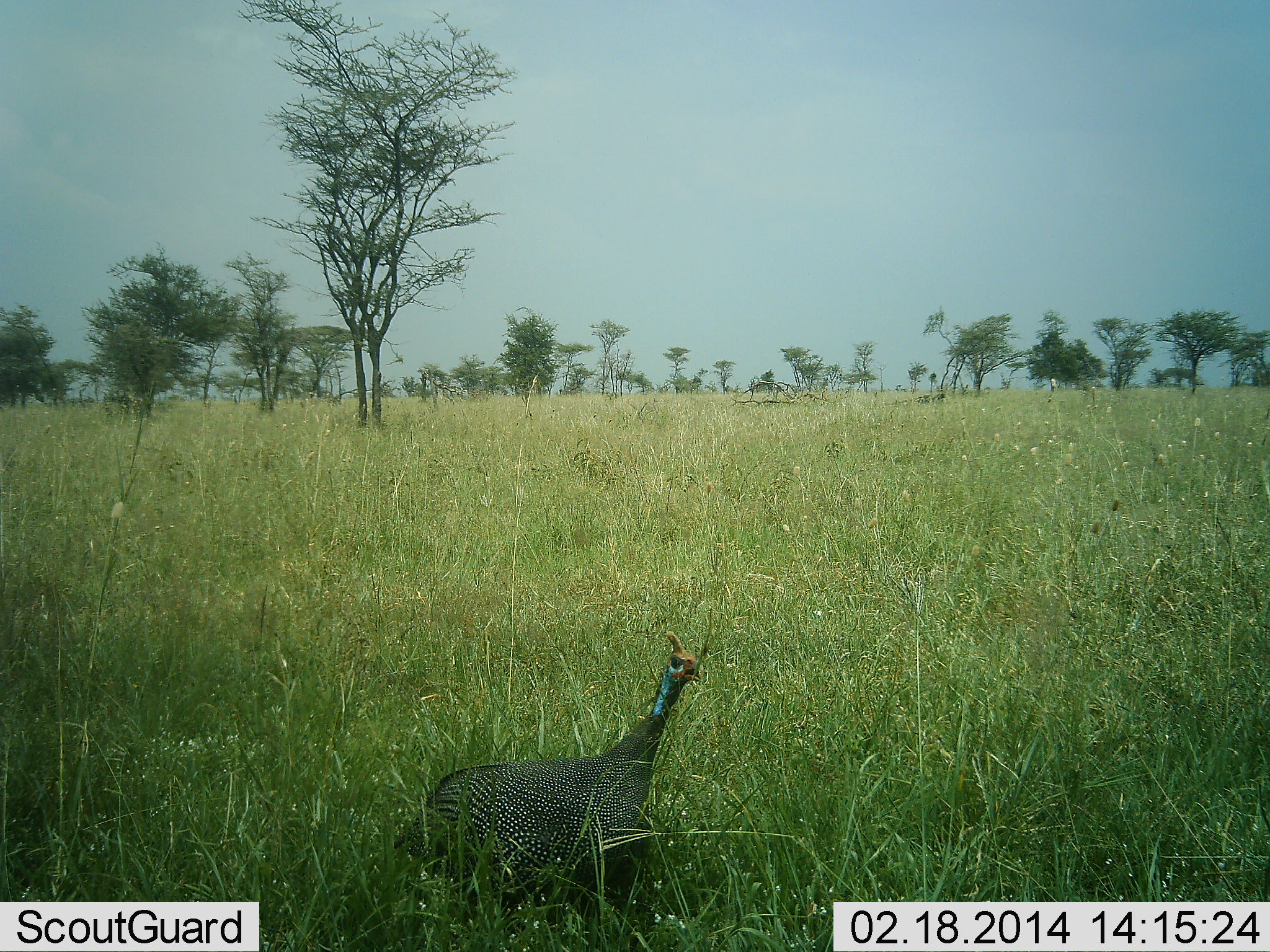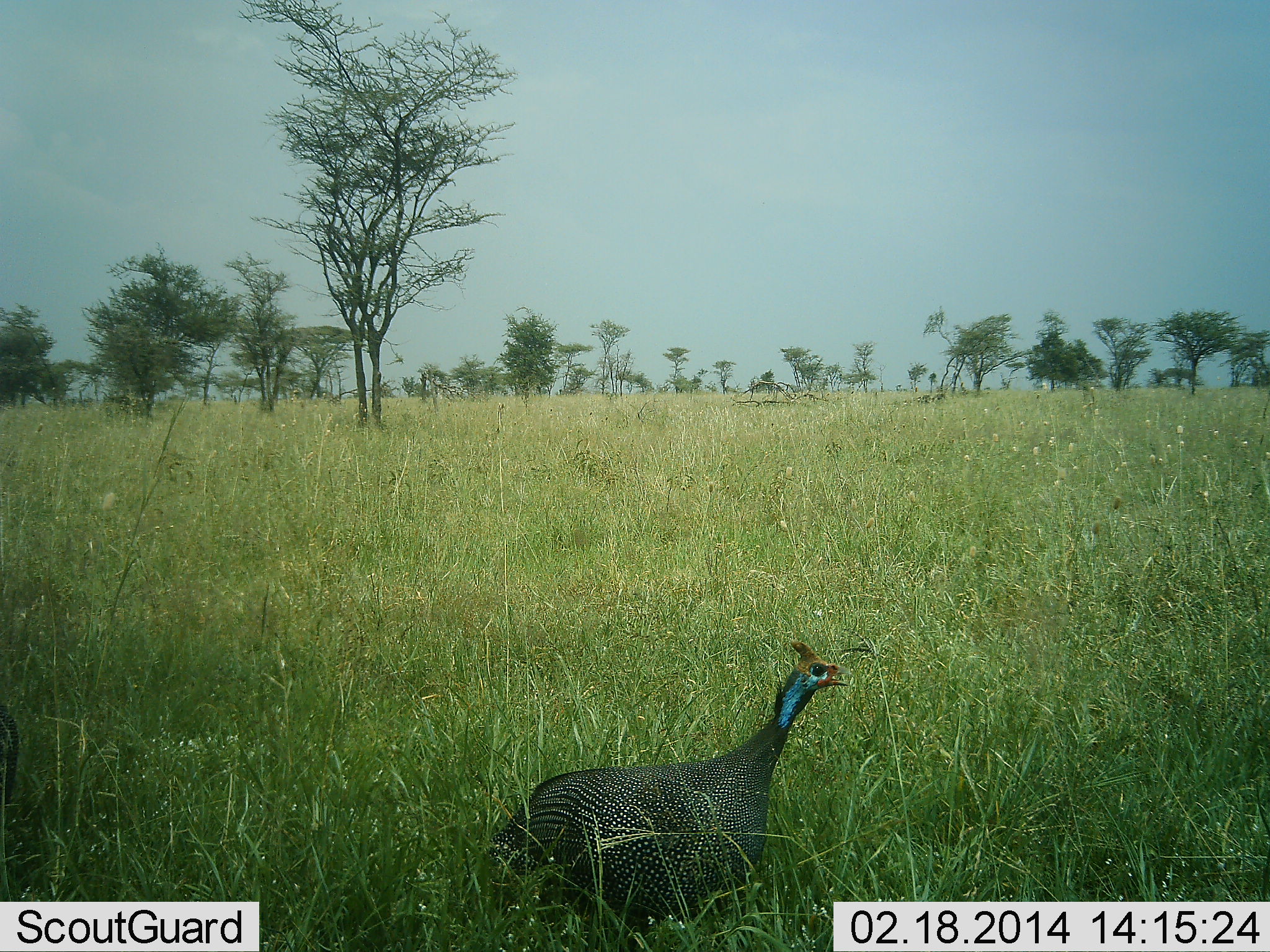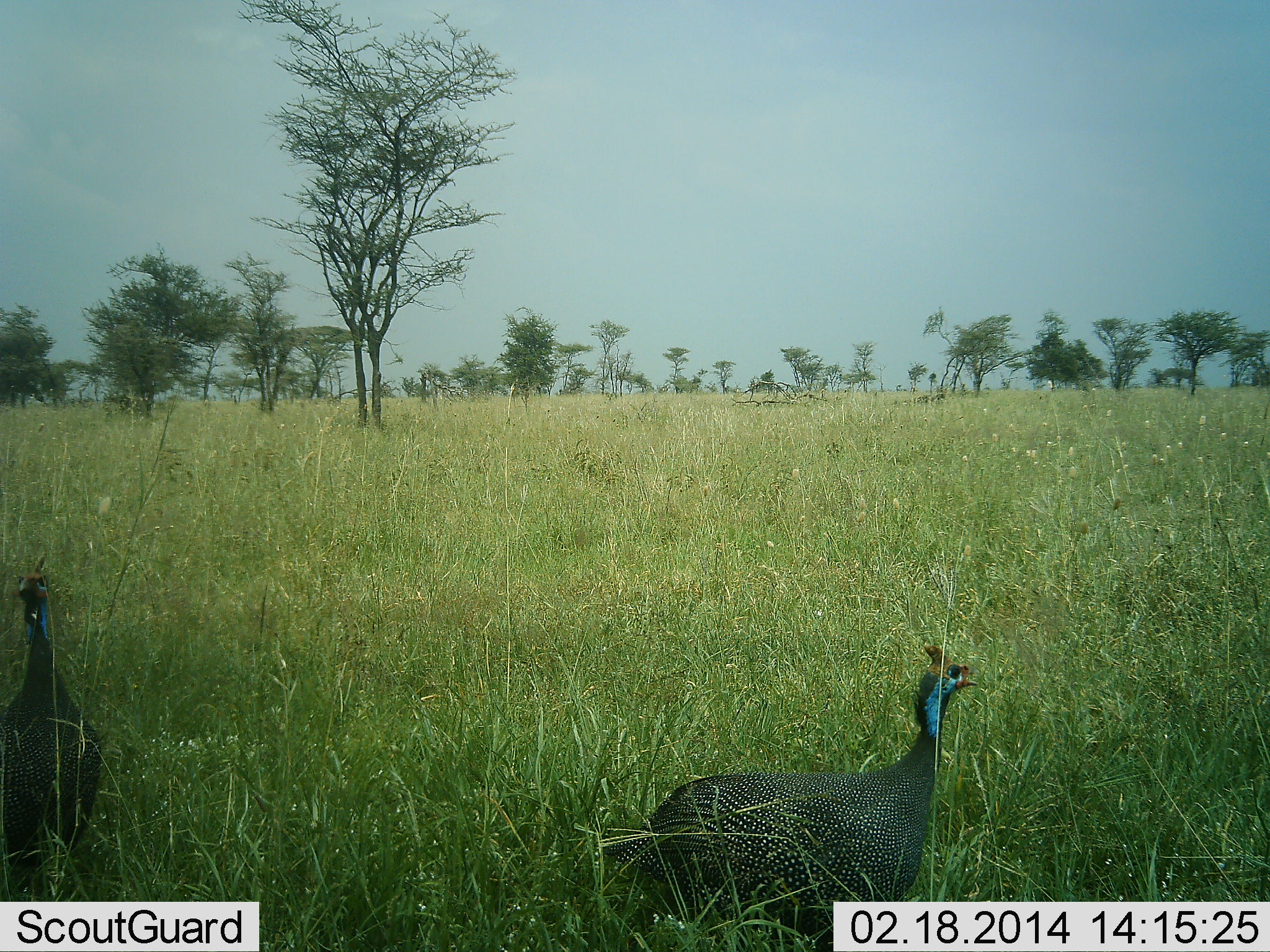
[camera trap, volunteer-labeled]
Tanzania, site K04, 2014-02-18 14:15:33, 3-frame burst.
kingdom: Animalia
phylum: Chordata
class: Aves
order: Galliformes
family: Numididae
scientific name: Numididae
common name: guinea fowl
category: guineafowl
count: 2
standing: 10%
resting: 0%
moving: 100%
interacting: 0%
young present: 0%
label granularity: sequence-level